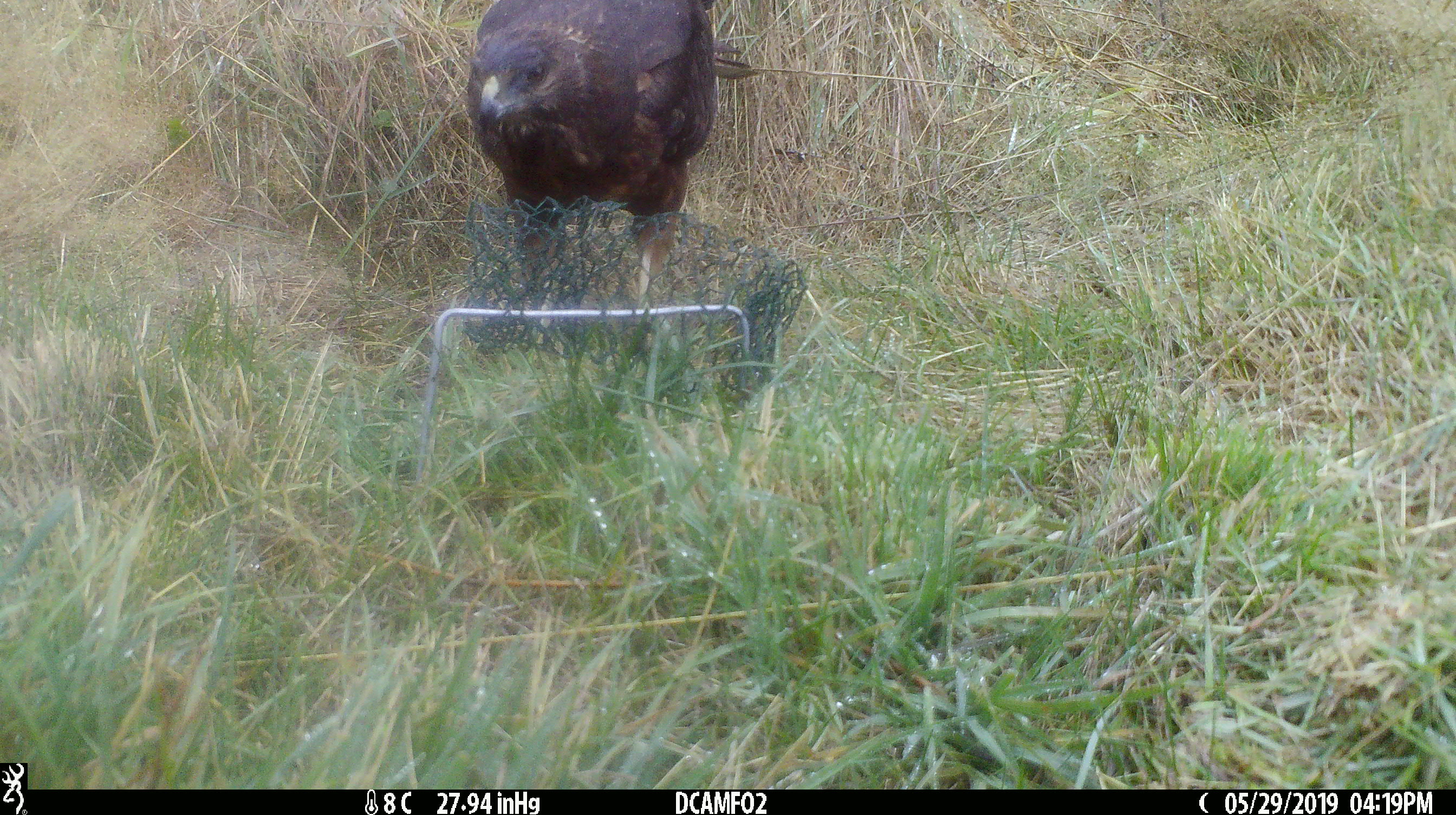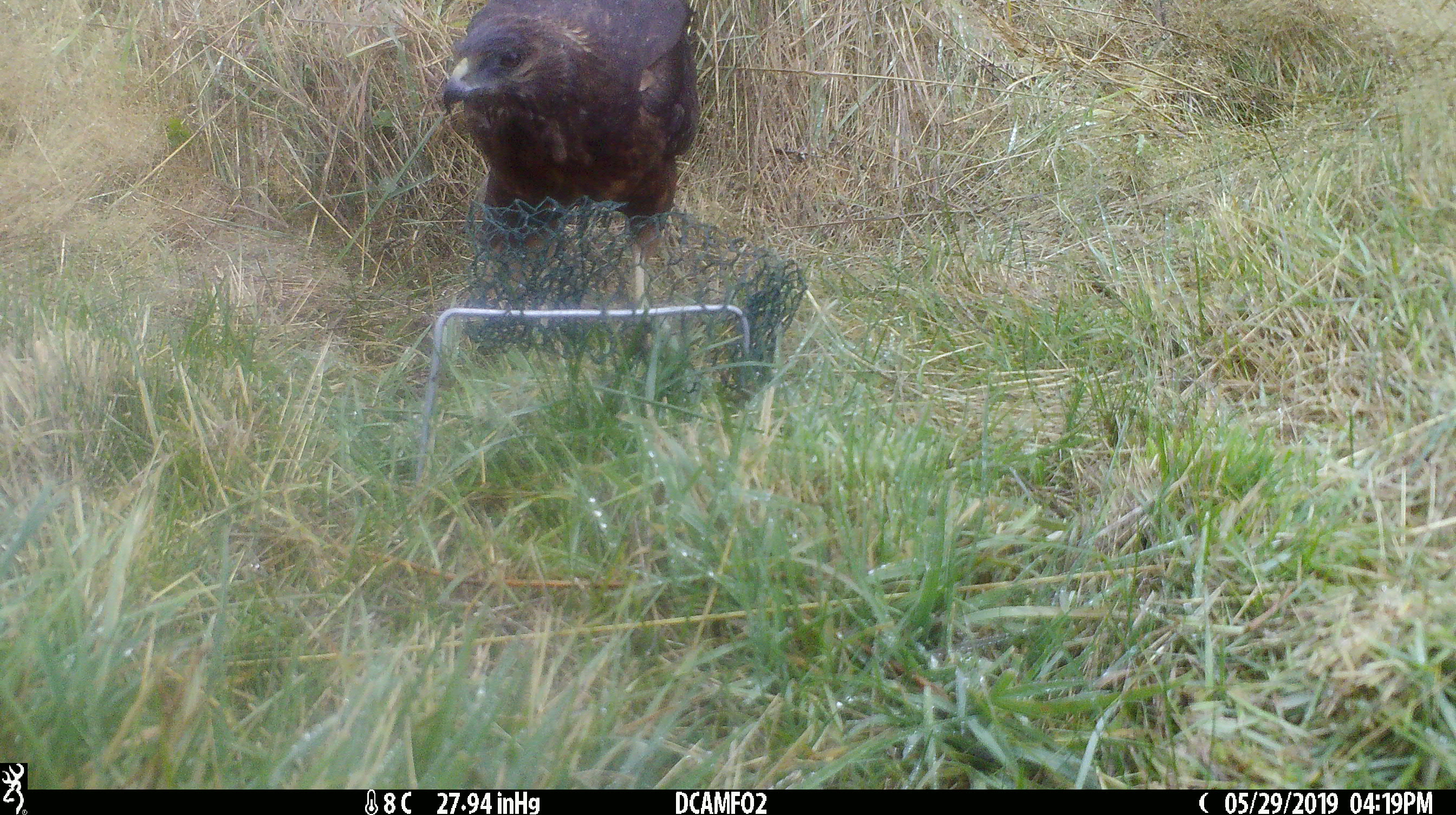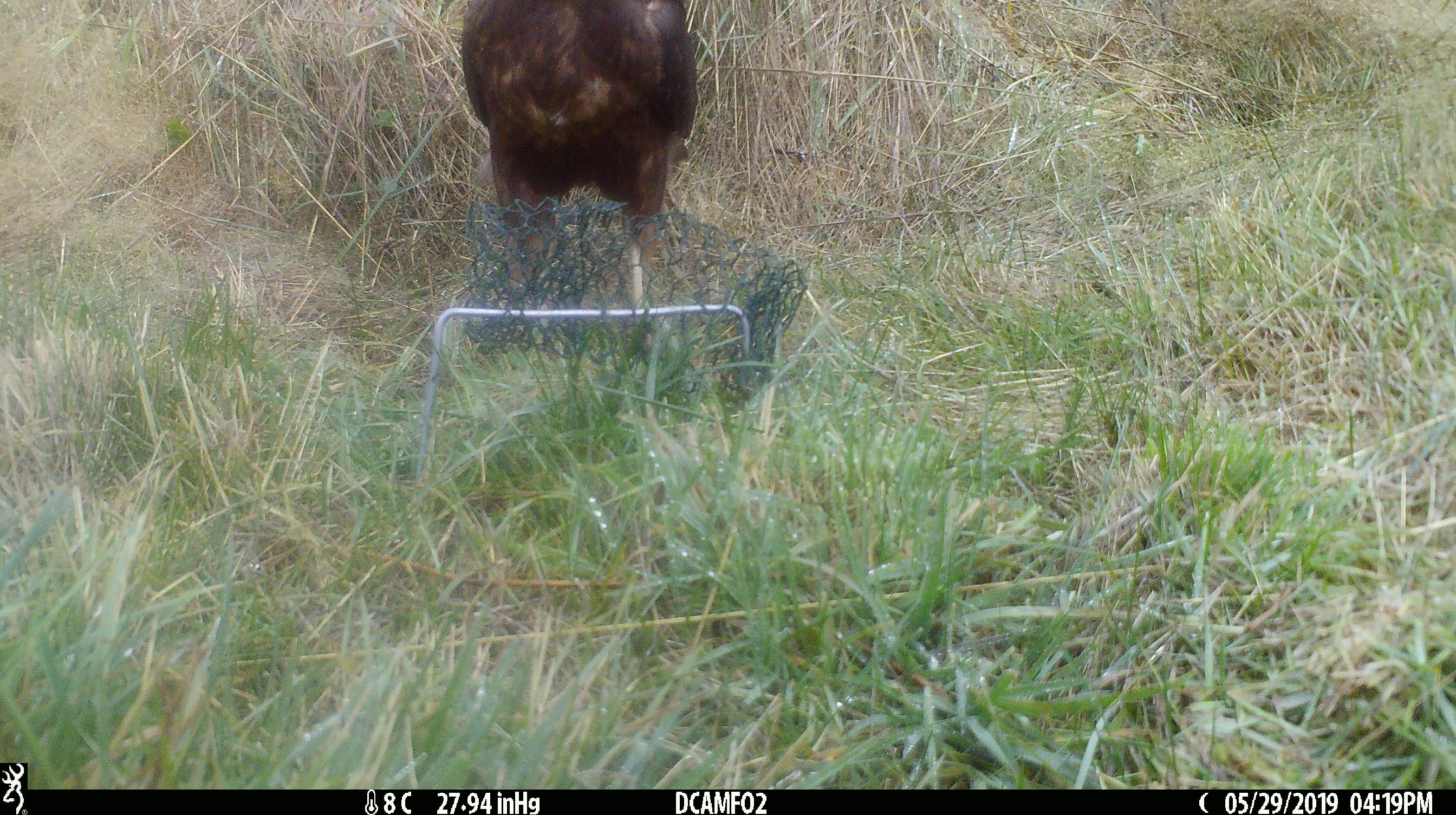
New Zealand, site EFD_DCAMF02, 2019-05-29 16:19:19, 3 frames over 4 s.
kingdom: Animalia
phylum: Chordata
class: Aves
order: Accipitriformes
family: Accipitridae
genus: Circus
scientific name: Circus approximans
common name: swamp harrier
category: harrier